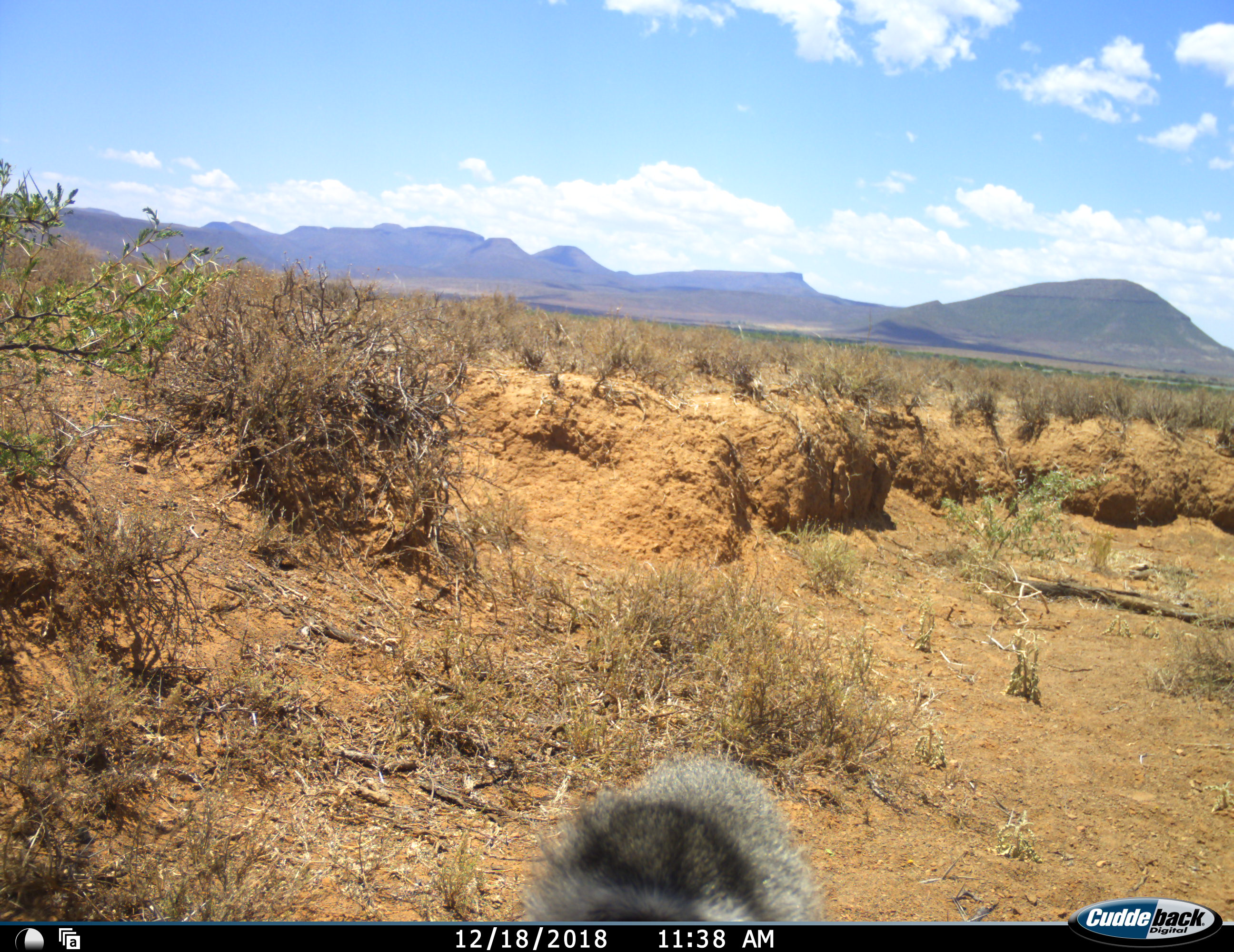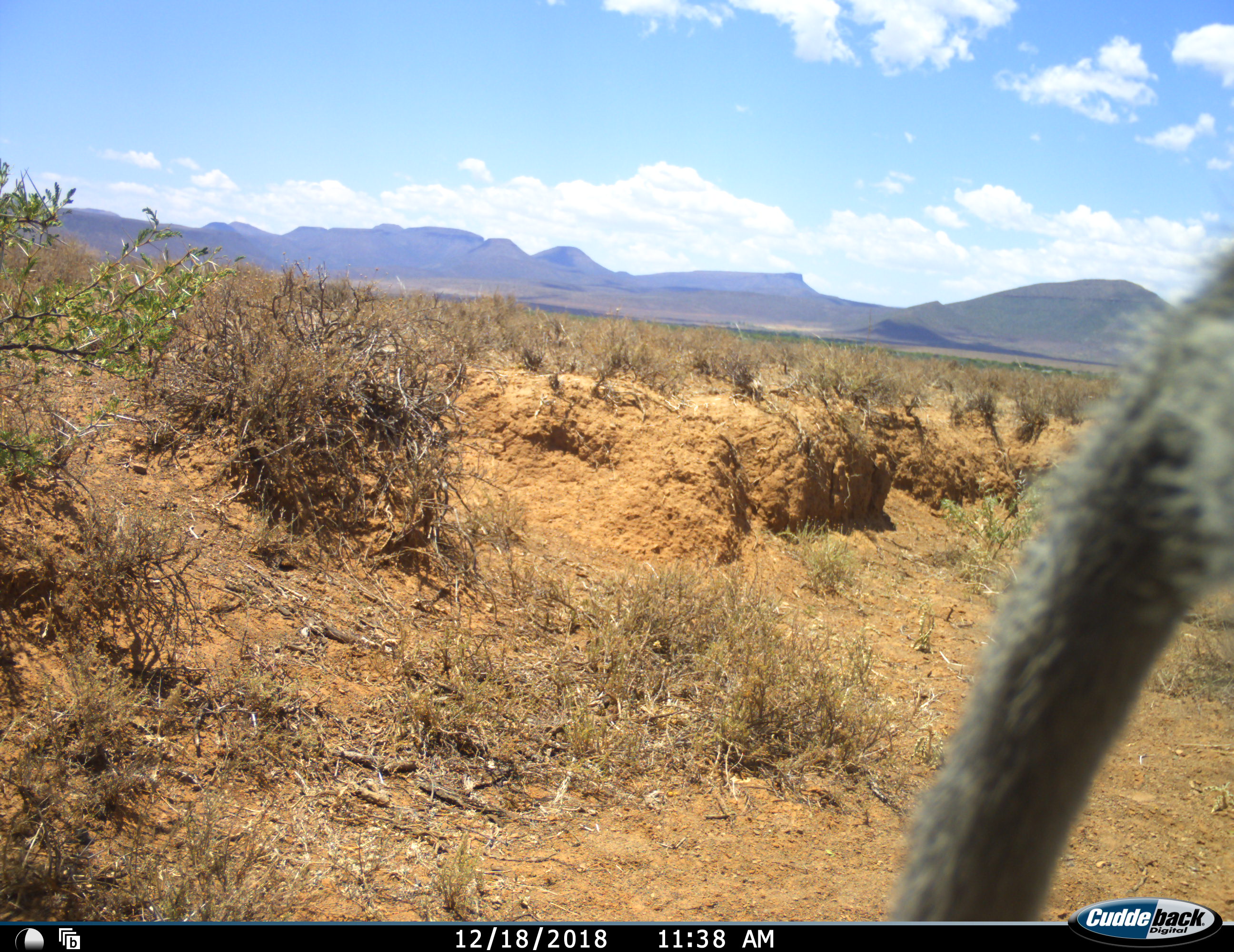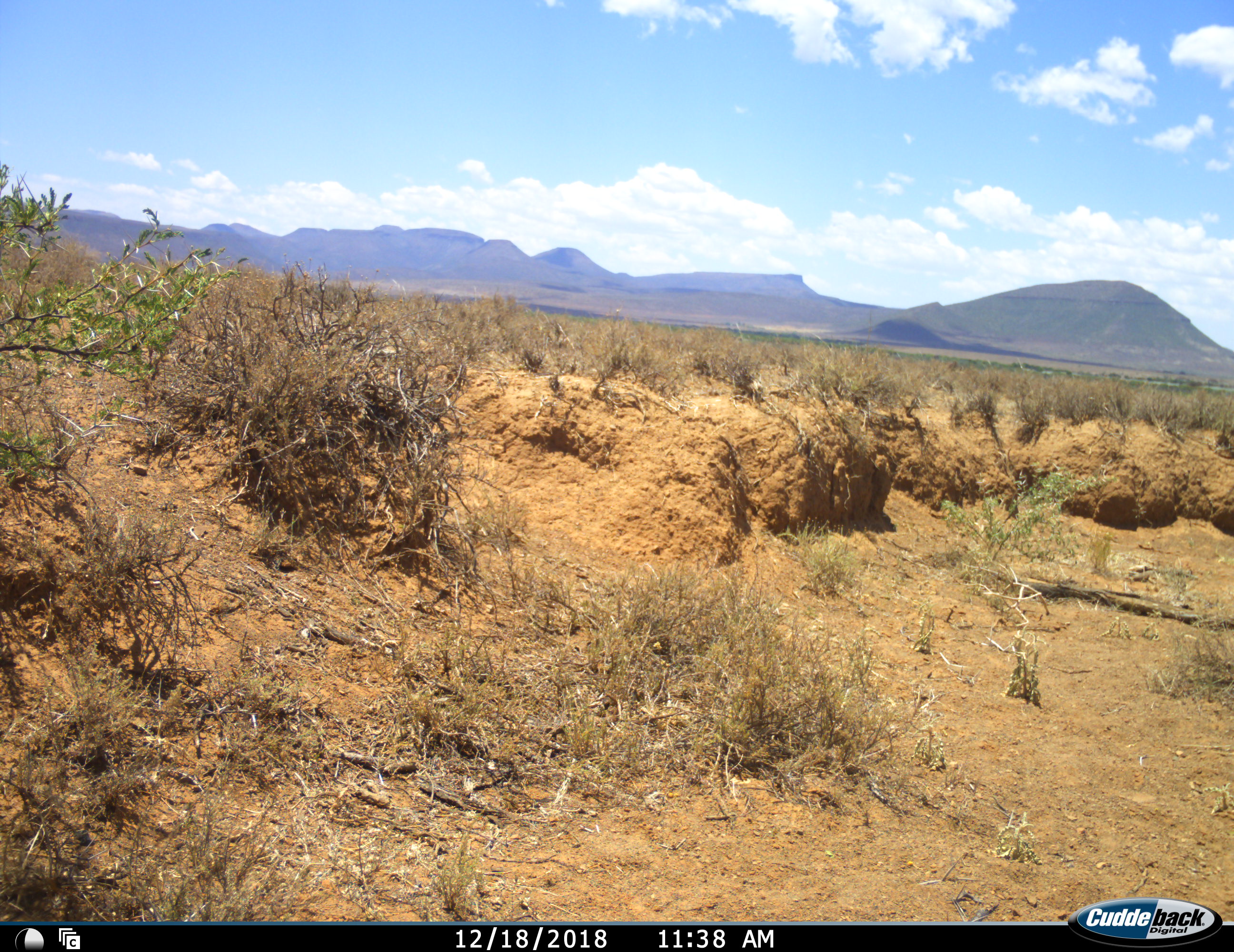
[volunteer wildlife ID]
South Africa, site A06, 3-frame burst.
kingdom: Animalia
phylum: Chordata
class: Mammalia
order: Primates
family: Cercopithecidae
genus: Chlorocebus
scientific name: Chlorocebus pygerythrus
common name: vervet monkey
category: monkeyvervet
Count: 1.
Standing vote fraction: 0%.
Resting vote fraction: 12%.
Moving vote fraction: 88%.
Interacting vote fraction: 12%.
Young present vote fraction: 0%.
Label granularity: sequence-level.